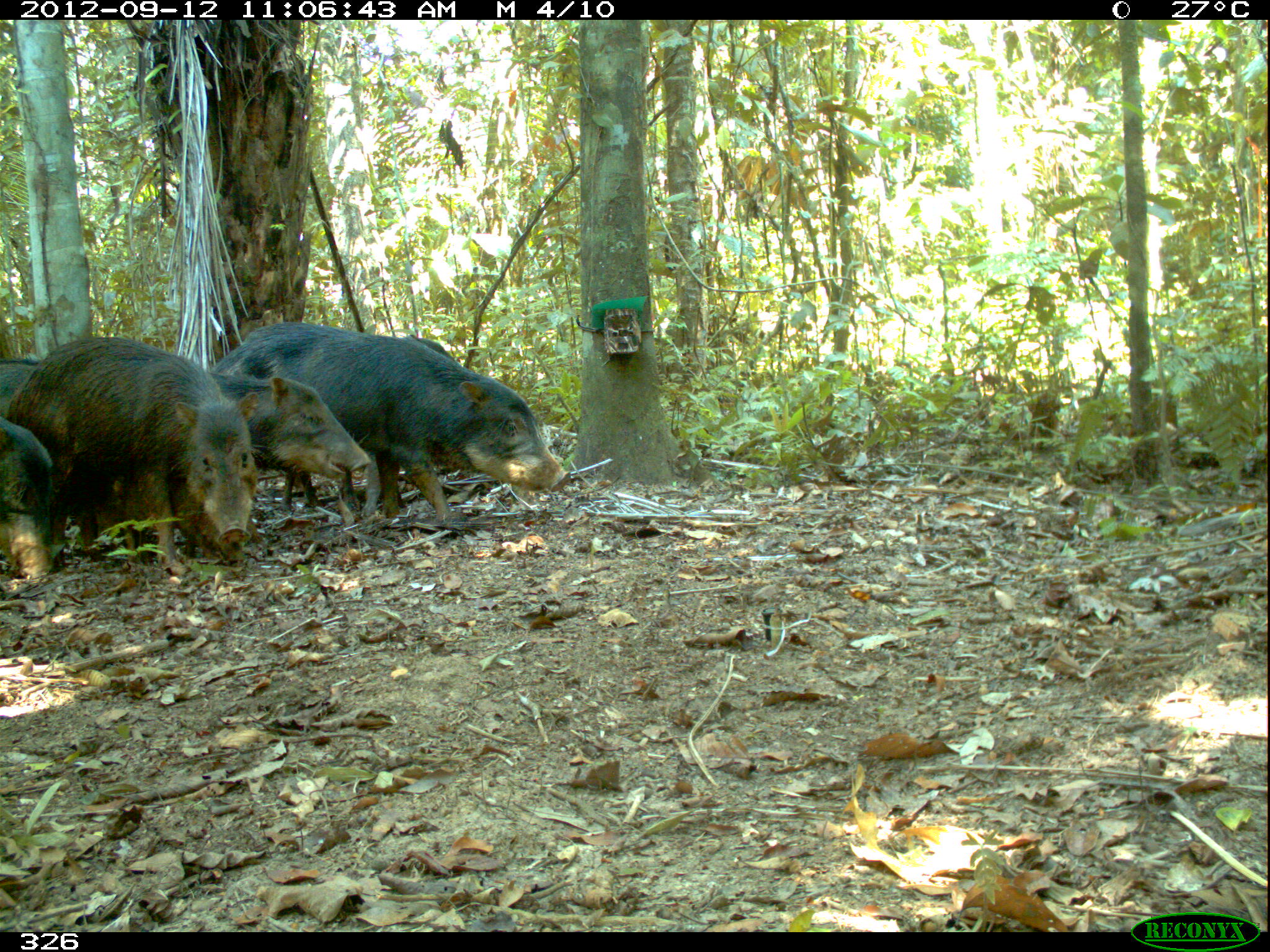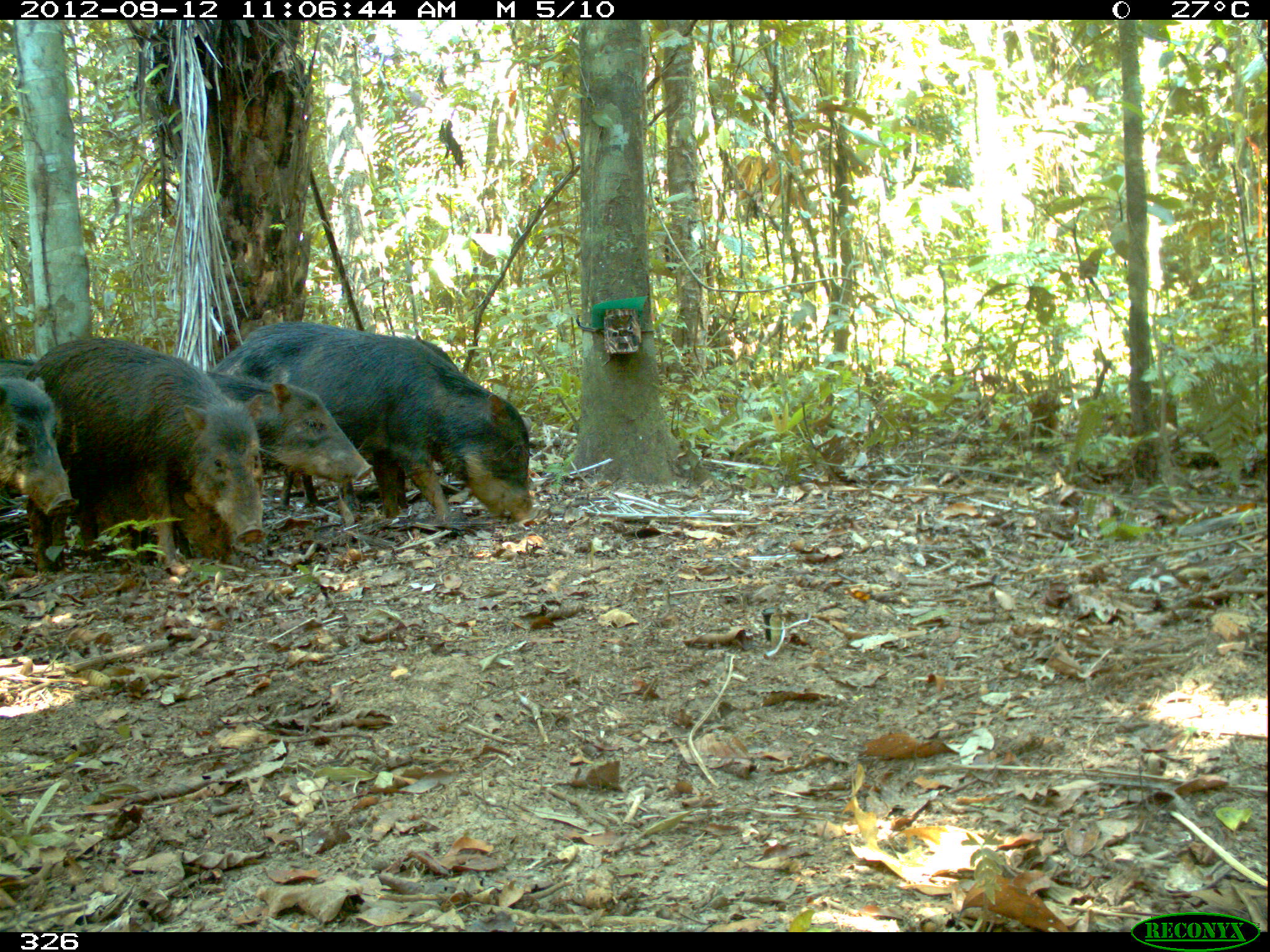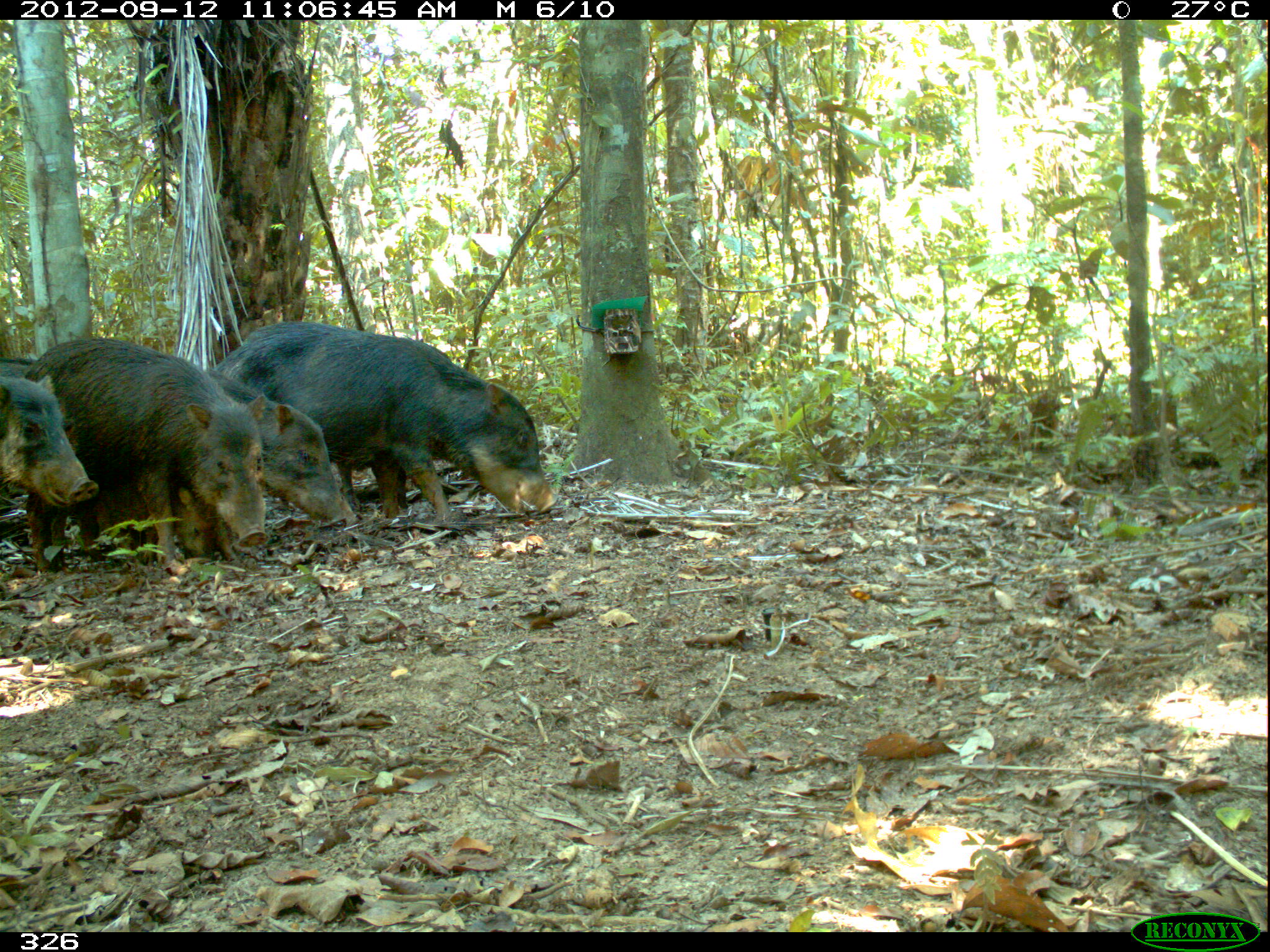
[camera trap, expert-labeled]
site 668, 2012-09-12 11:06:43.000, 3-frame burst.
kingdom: Animalia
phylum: Chordata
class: Mammalia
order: Artiodactyla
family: Tayassuidae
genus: Tayassu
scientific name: Tayassu pecari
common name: white-lipped peccary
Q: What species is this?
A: Tayassu pecari (white-lipped peccary).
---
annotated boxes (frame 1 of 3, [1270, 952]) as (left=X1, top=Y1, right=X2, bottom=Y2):
tayassu pecari: (left=211, top=323, right=572, bottom=519); (left=15, top=336, right=270, bottom=580); (left=210, top=370, right=374, bottom=511); (left=0, top=417, right=64, bottom=585); (left=2, top=359, right=40, bottom=415)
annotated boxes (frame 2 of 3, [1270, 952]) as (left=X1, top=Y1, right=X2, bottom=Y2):
tayassu pecari: (left=221, top=312, right=537, bottom=539); (left=38, top=331, right=274, bottom=558); (left=215, top=360, right=383, bottom=499); (left=0, top=358, right=78, bottom=560)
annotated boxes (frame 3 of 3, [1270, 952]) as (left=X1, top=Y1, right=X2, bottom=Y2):
tayassu pecari: (left=205, top=320, right=554, bottom=525); (left=23, top=335, right=266, bottom=573); (left=202, top=367, right=358, bottom=535); (left=0, top=373, right=101, bottom=510); (left=134, top=481, right=216, bottom=559); (left=0, top=356, right=39, bottom=373)